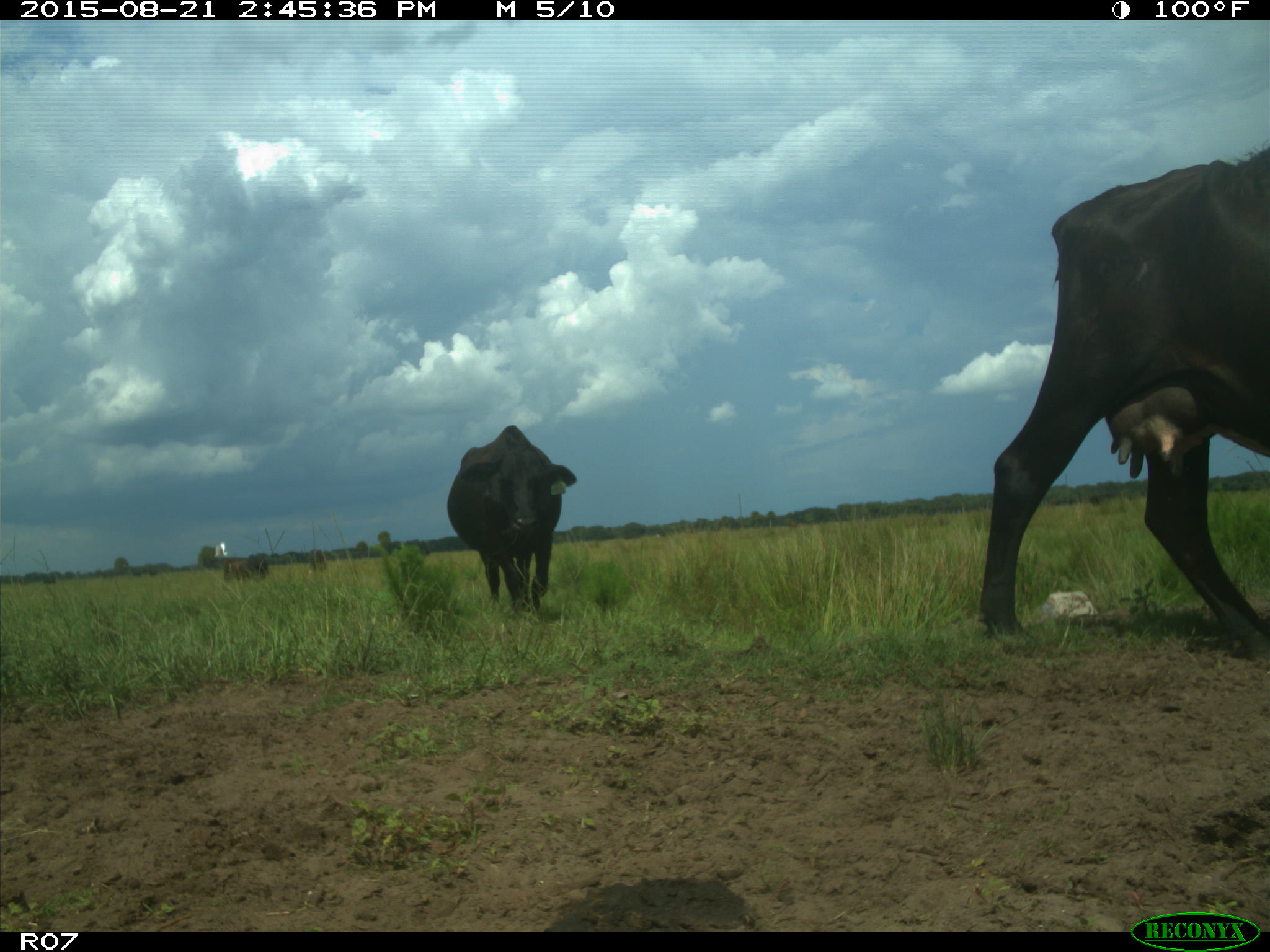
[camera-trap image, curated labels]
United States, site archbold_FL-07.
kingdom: Animalia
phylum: Chordata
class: Mammalia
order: Artiodactyla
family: Bovidae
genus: Bos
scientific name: Bos taurus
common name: domestic cow